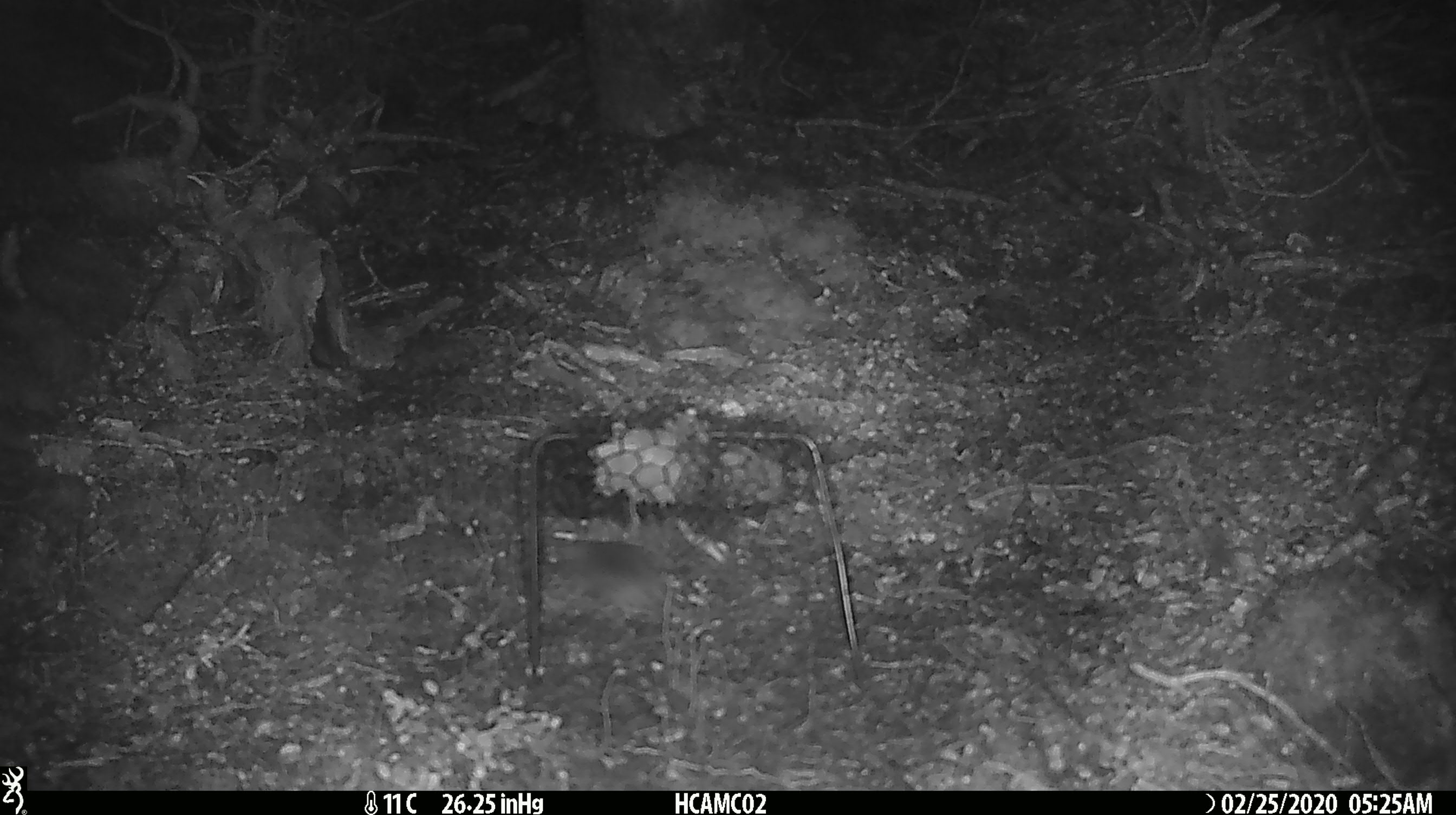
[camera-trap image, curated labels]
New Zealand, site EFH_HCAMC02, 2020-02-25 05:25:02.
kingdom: Animalia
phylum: Chordata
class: Mammalia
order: Rodentia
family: Muridae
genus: Mus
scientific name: Mus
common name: mouse